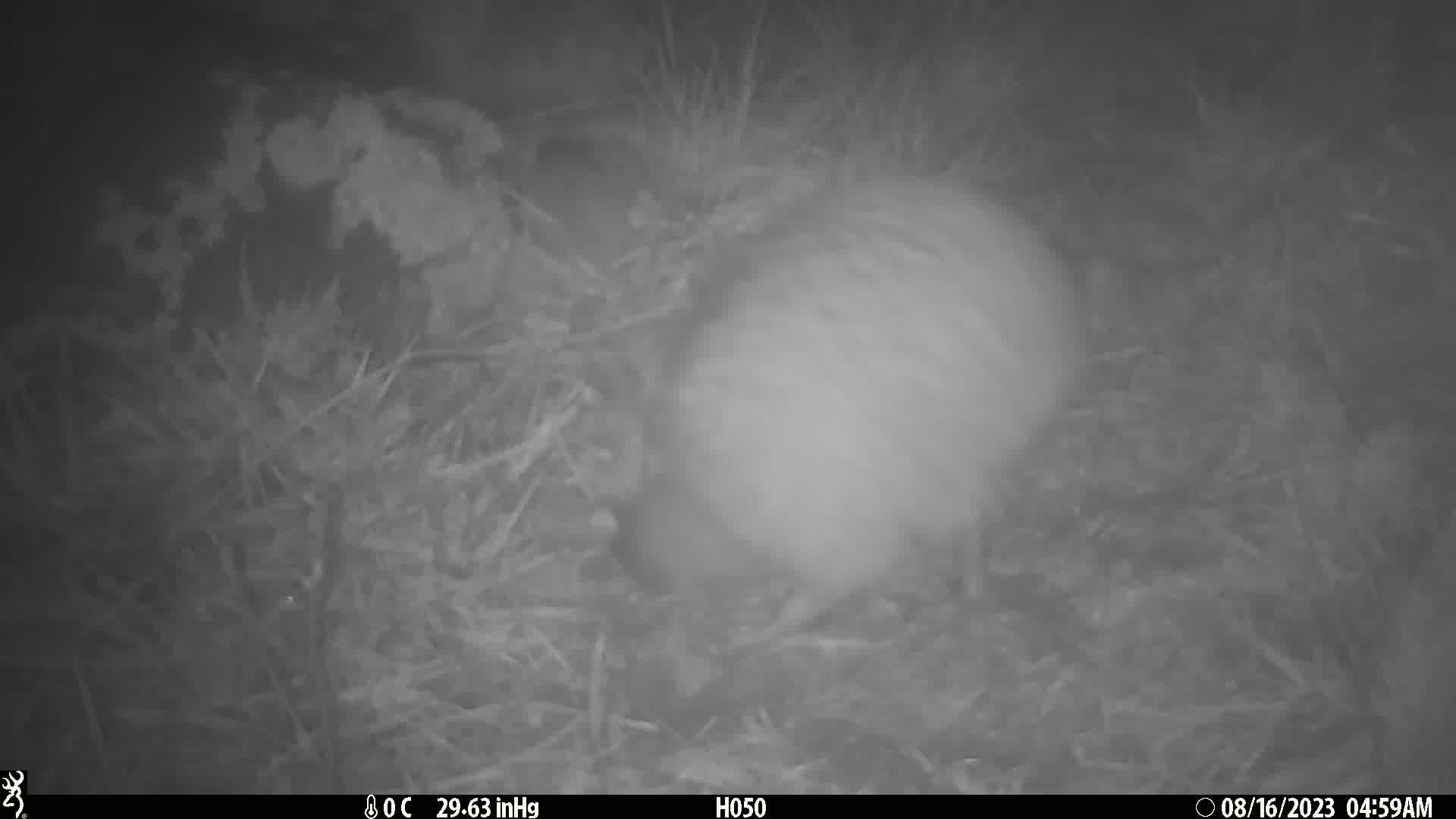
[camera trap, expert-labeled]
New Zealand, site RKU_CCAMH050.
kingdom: Animalia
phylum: Chordata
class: Aves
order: Apterygiformes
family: Apterygidae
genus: Apteryx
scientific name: Apteryx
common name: kiwi